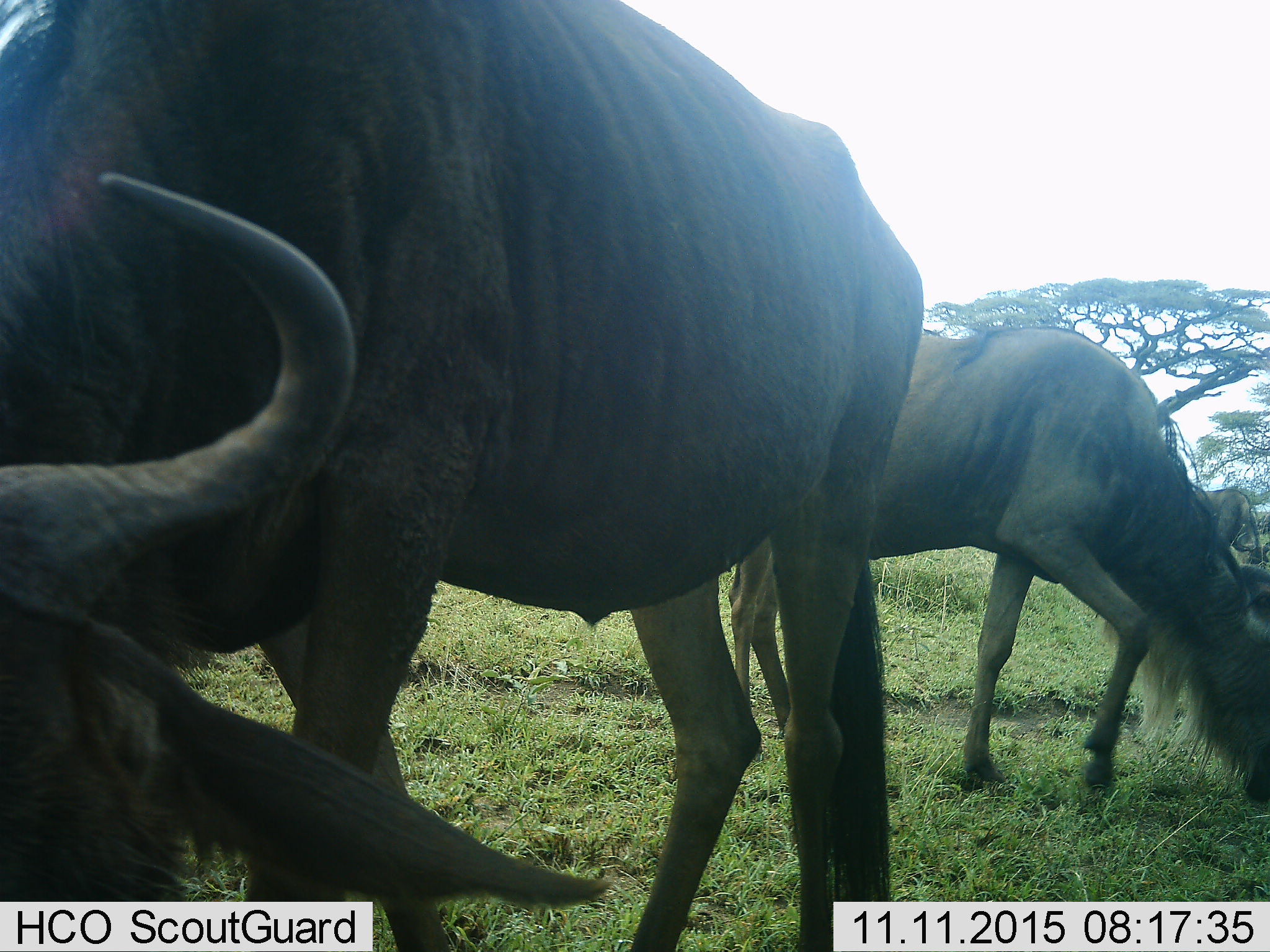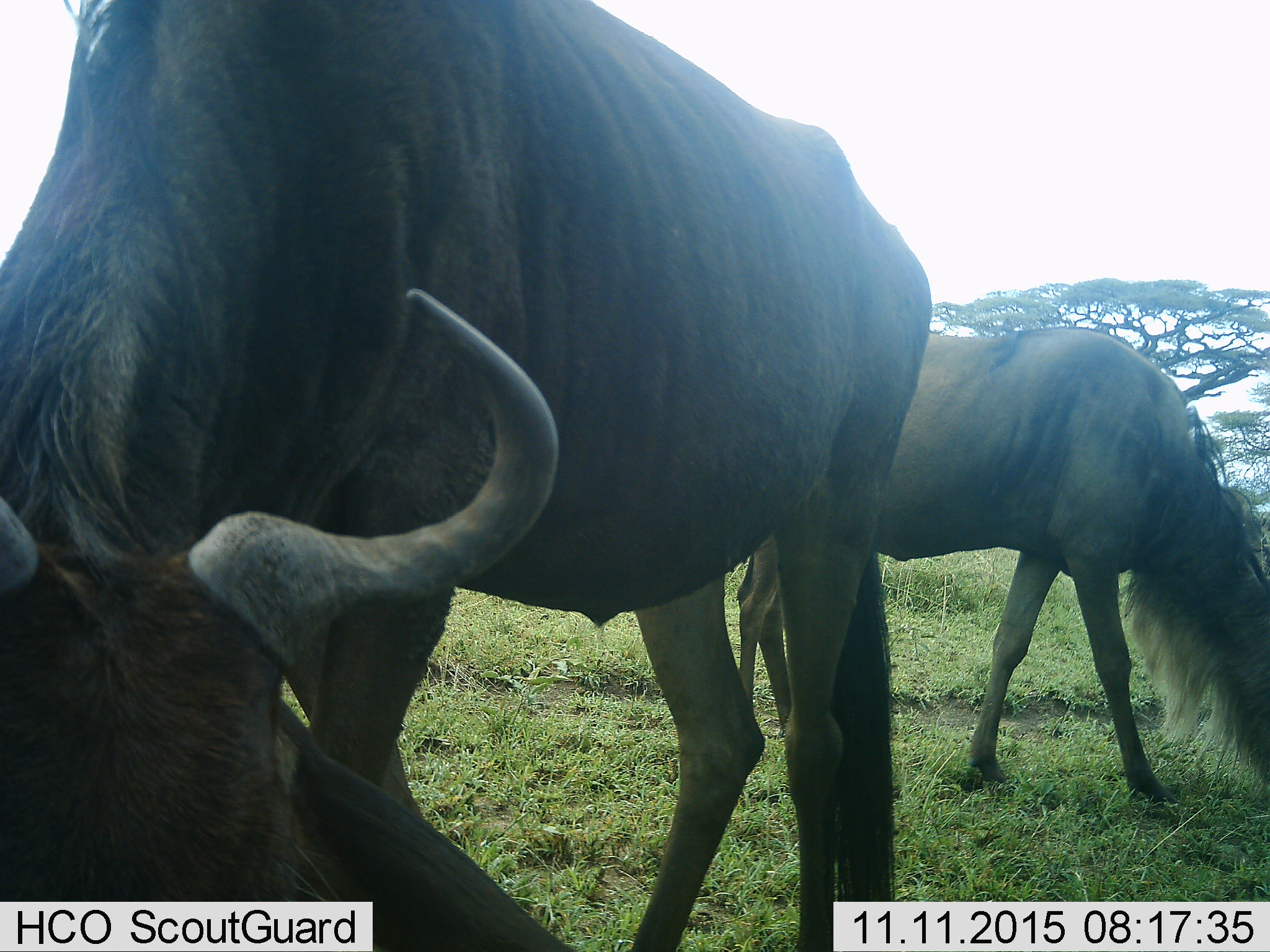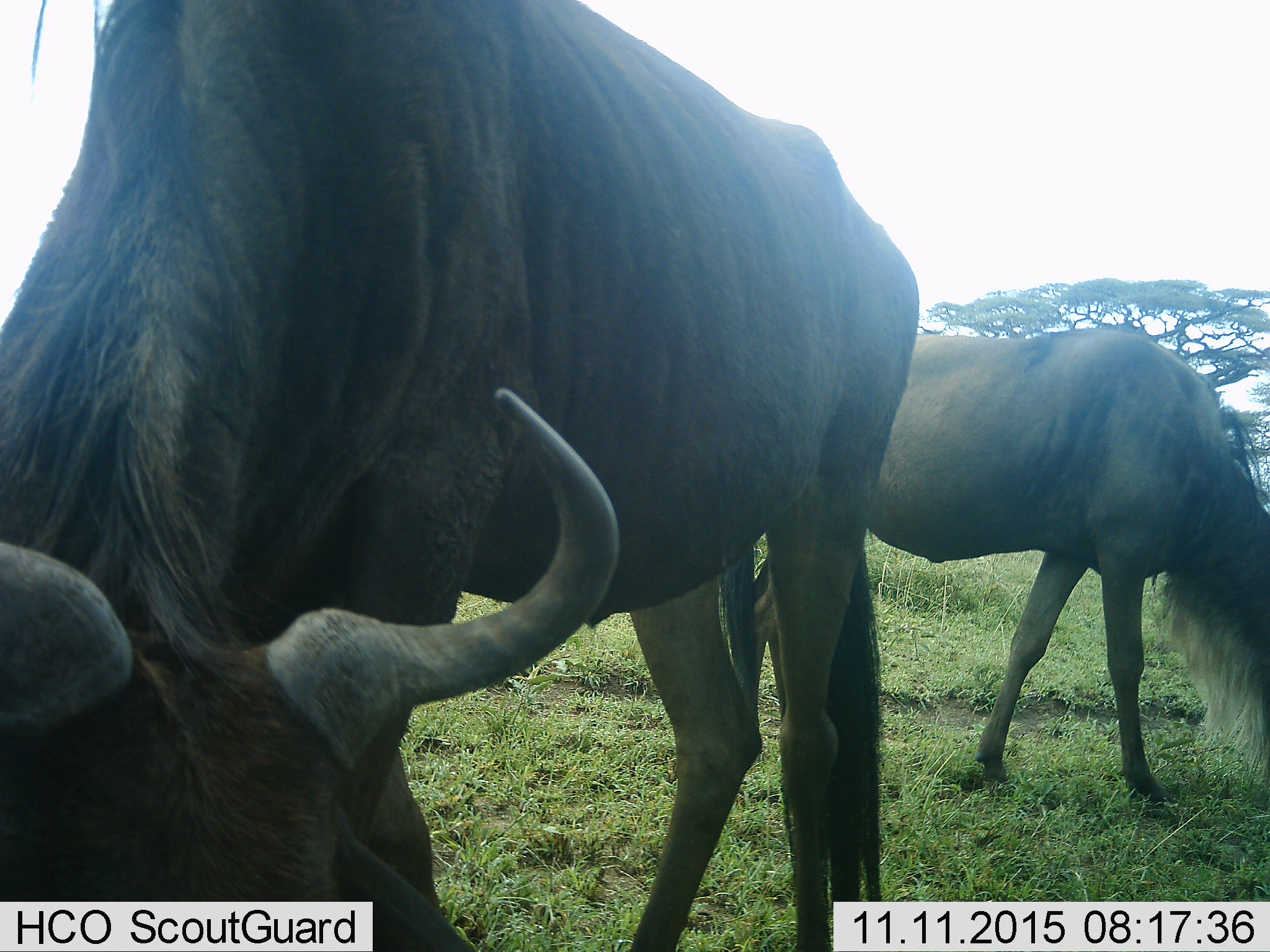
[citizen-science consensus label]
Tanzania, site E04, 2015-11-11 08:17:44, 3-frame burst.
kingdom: Animalia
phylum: Chordata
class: Mammalia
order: Artiodactyla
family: Bovidae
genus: Connochaetes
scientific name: Connochaetes taurinus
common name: blue wildebeest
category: wildebeest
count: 2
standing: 17%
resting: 0%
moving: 17%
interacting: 6%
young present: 0%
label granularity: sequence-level